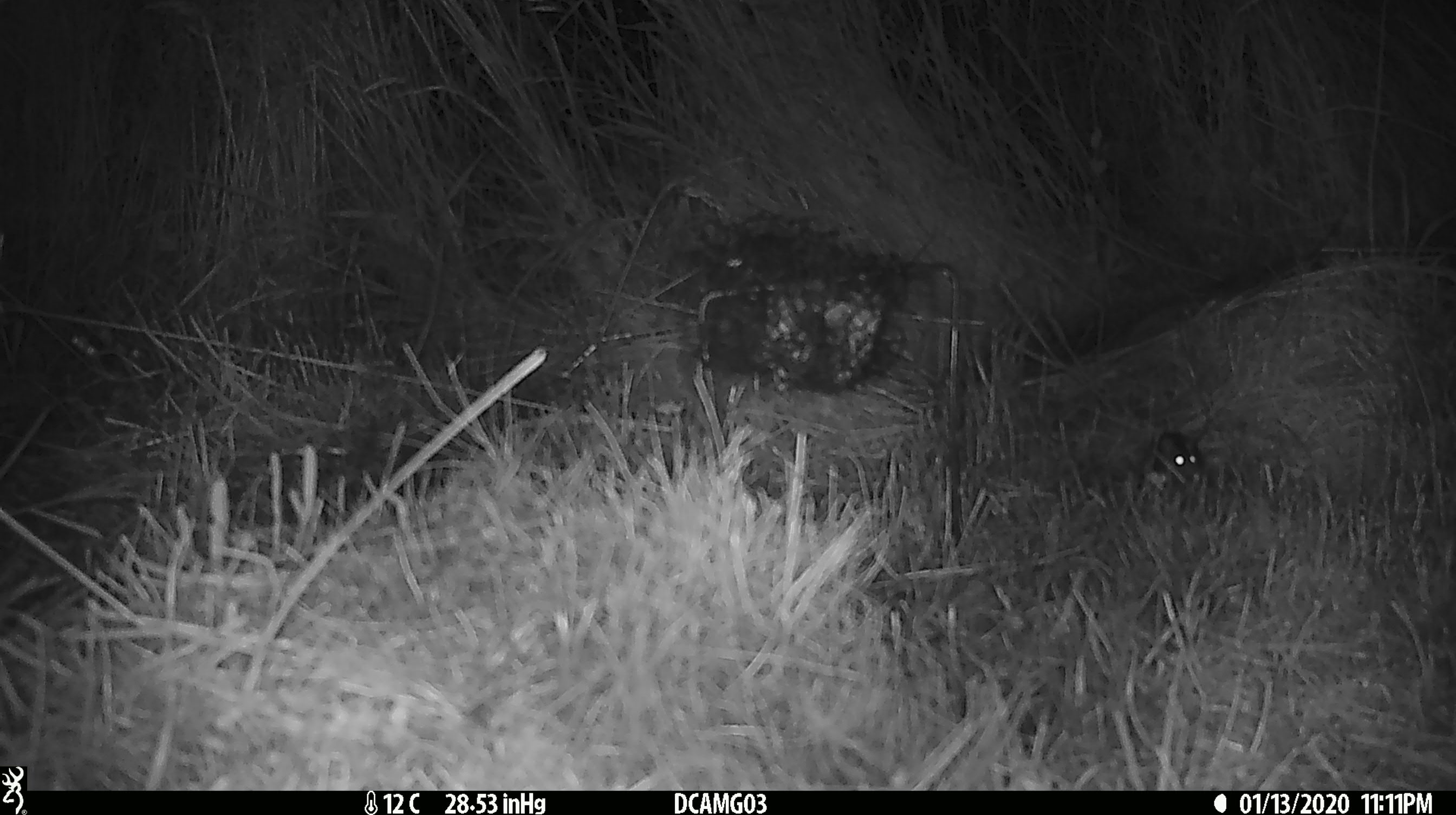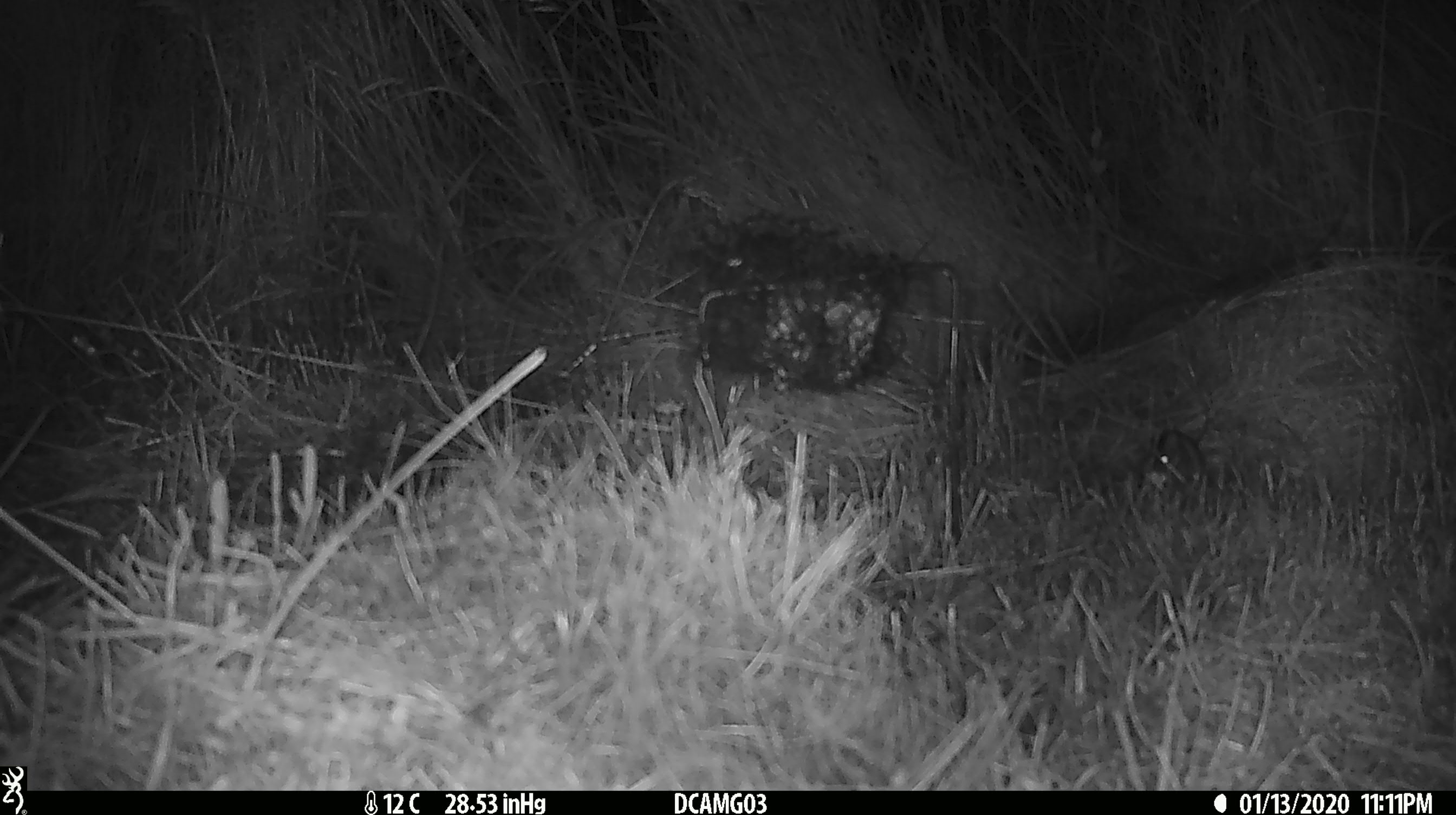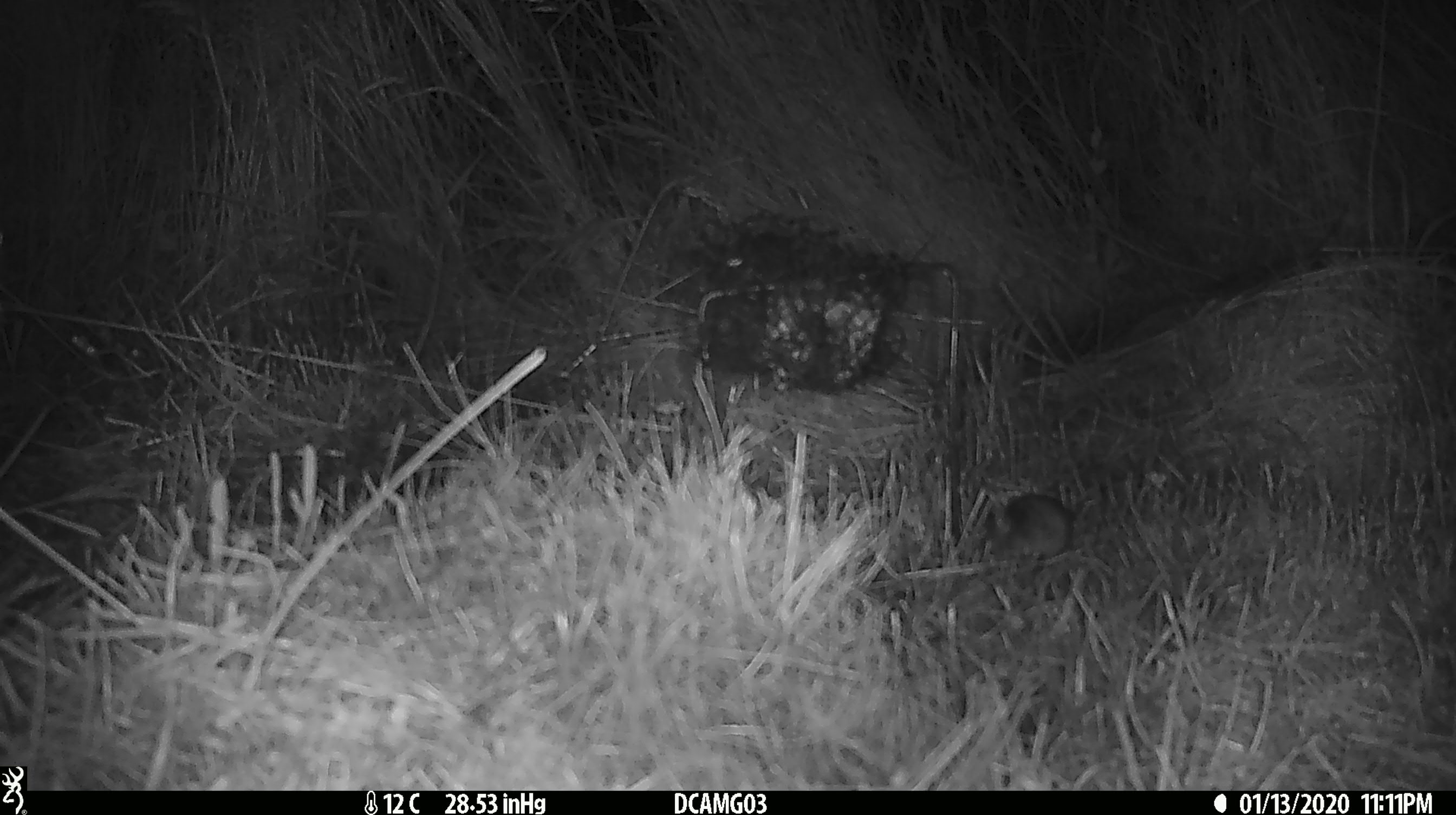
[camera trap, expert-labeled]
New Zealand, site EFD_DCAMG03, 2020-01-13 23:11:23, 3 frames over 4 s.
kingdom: Animalia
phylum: Chordata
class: Mammalia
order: Rodentia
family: Muridae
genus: Mus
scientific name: Mus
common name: mouse